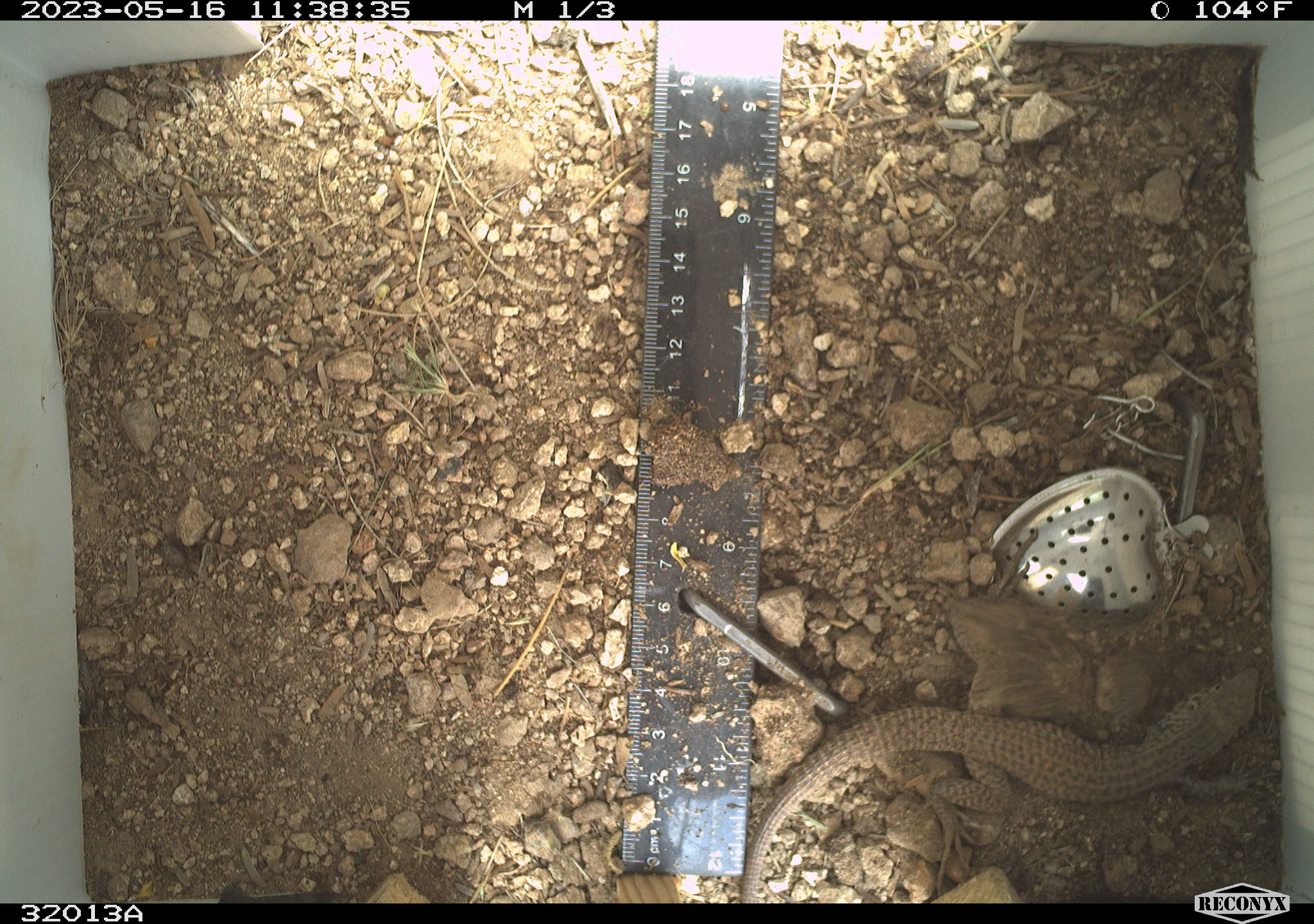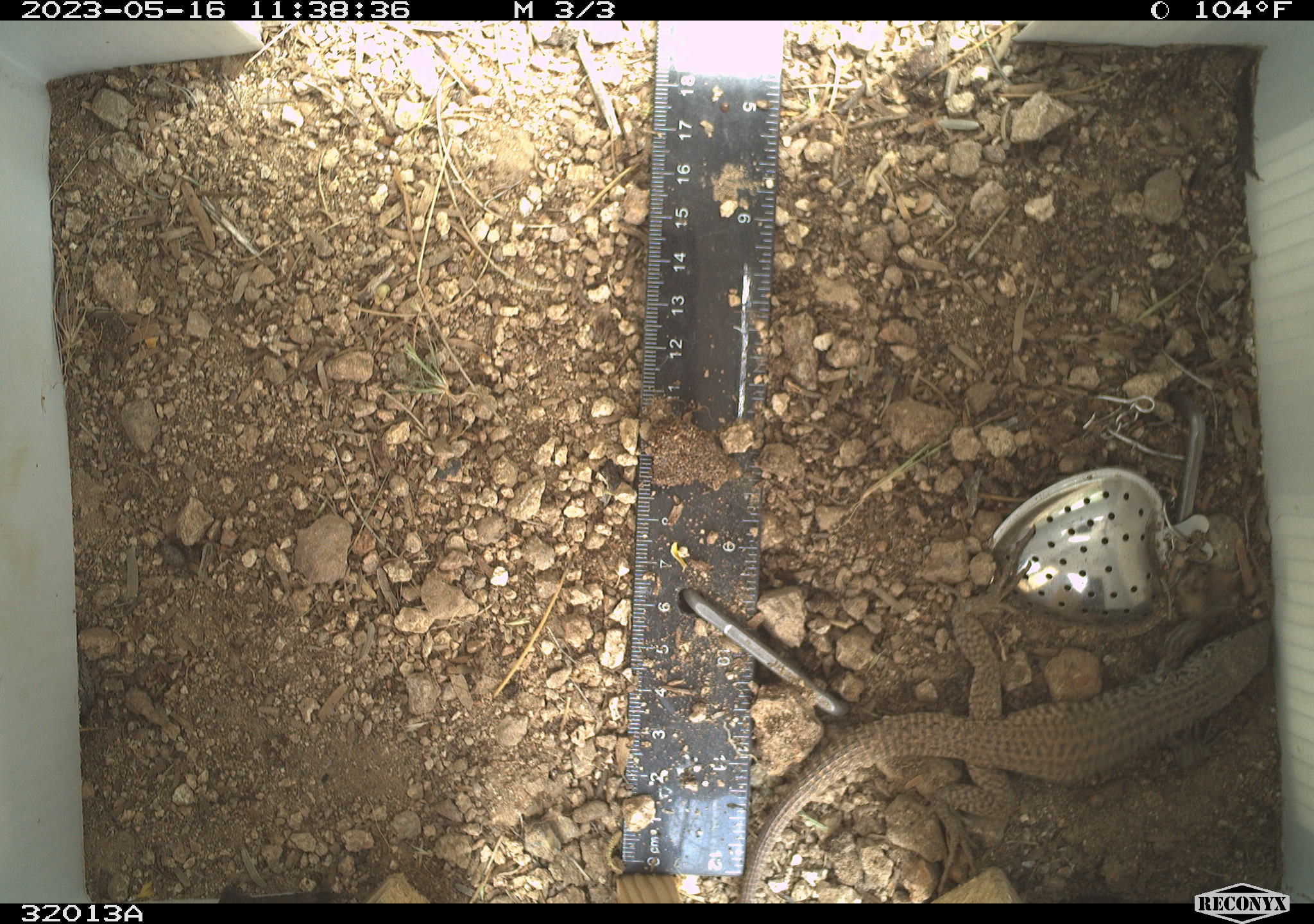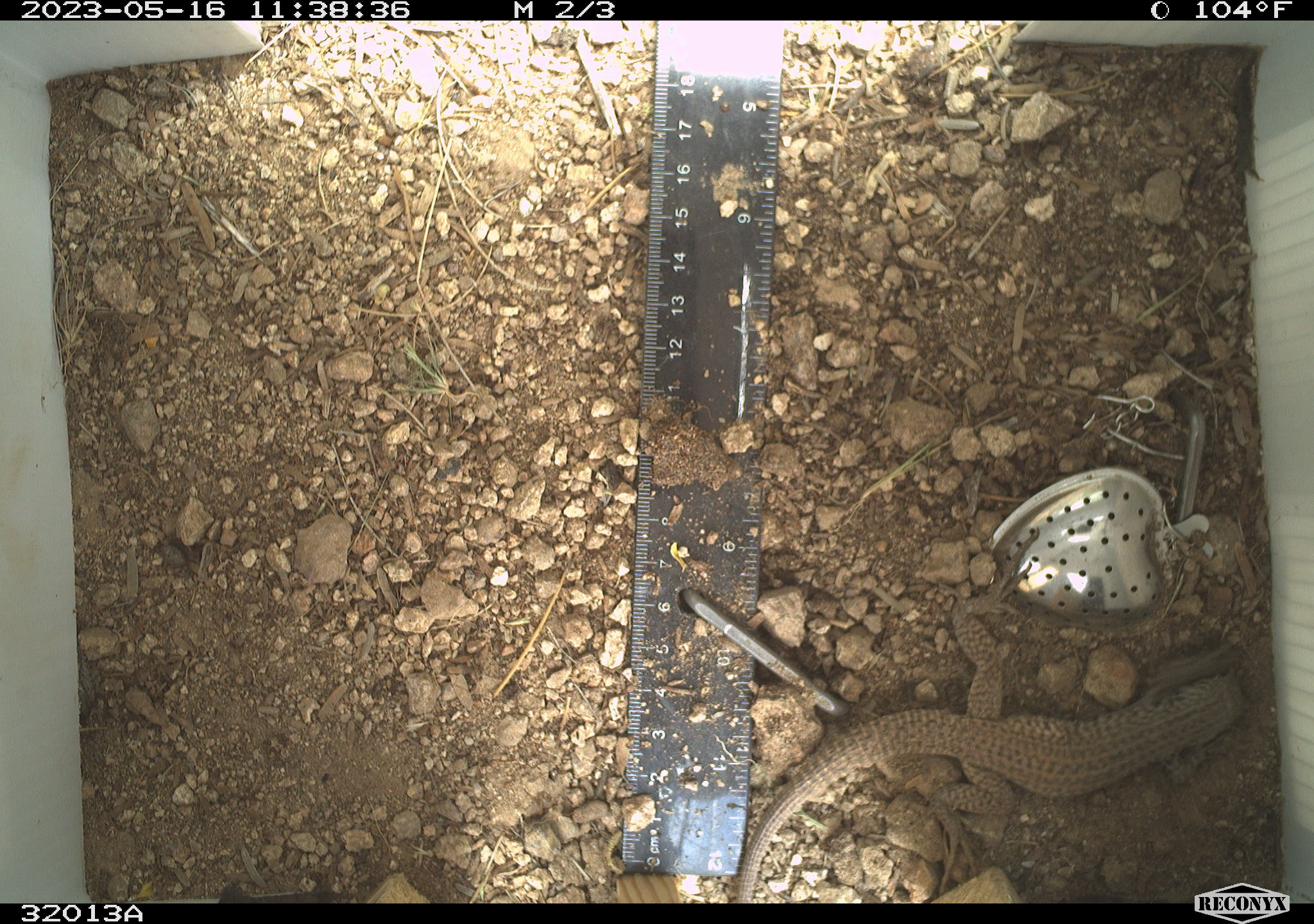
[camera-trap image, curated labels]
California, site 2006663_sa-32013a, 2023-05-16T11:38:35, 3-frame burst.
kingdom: Animalia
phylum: Chordata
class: Reptilia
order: Squamata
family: Teiidae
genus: Aspidoscelis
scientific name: Aspidoscelis tigris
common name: western whiptail